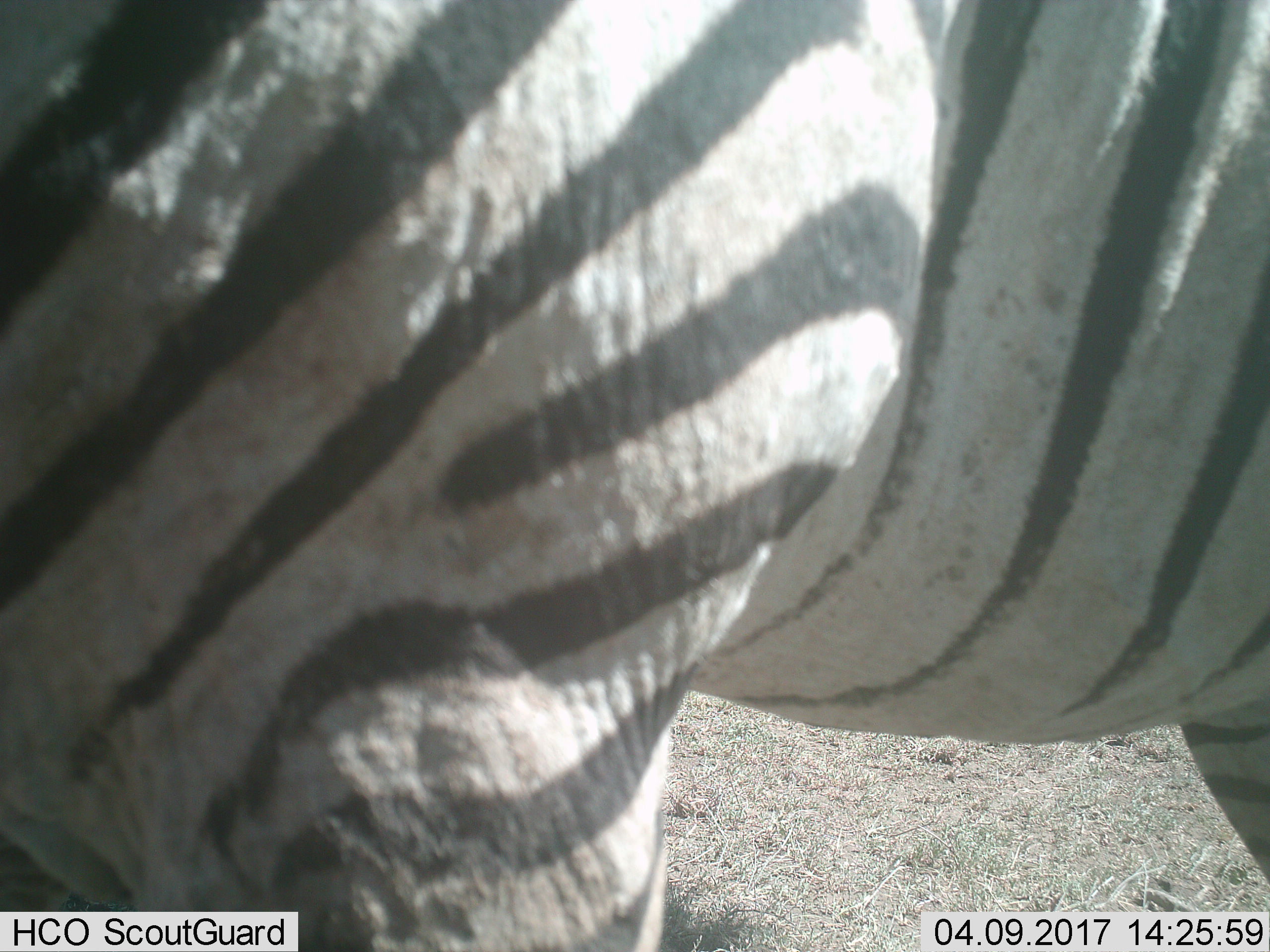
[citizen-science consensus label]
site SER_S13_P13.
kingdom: Animalia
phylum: Chordata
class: Mammalia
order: Perissodactyla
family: Equidae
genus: Equus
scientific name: Equus quagga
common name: plains zebra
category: zebraplains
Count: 1.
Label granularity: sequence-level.